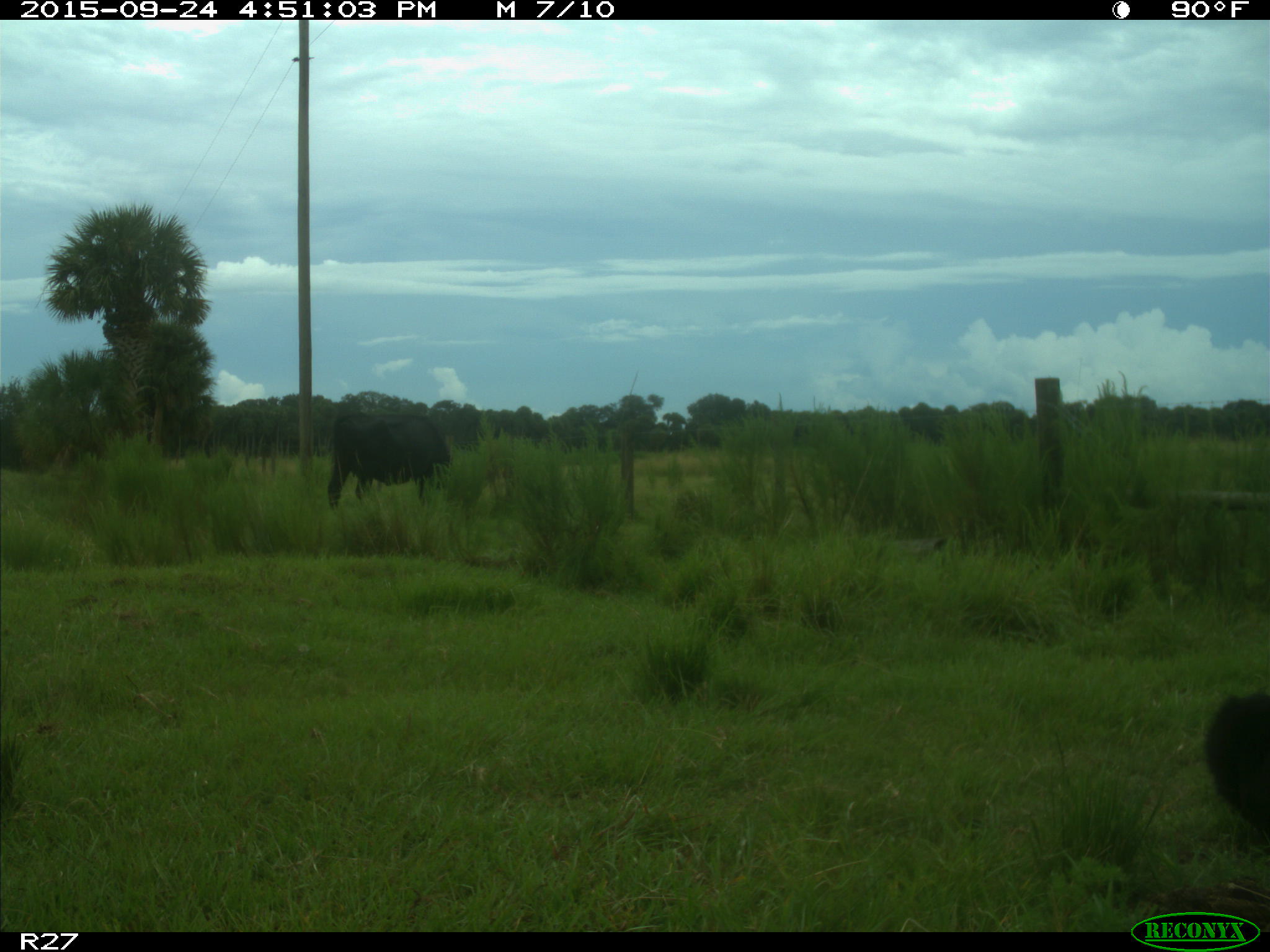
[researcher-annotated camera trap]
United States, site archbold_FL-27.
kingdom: Animalia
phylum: Chordata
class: Mammalia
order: Artiodactyla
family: Bovidae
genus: Bos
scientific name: Bos taurus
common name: domestic cow